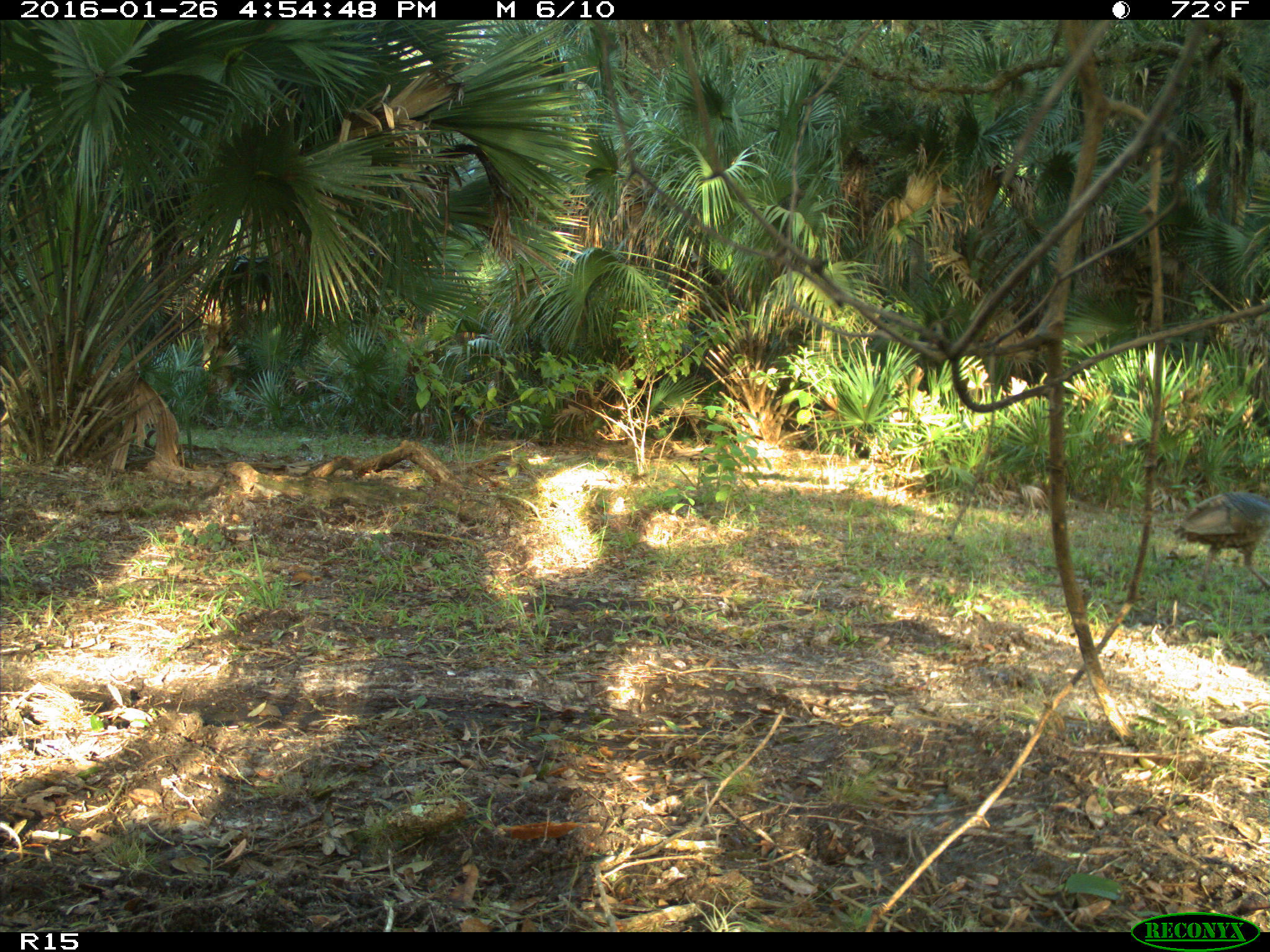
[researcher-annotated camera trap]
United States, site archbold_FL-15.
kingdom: Animalia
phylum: Chordata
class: Aves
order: Galliformes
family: Phasianidae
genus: Meleagris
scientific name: Meleagris gallopavo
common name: wild turkey